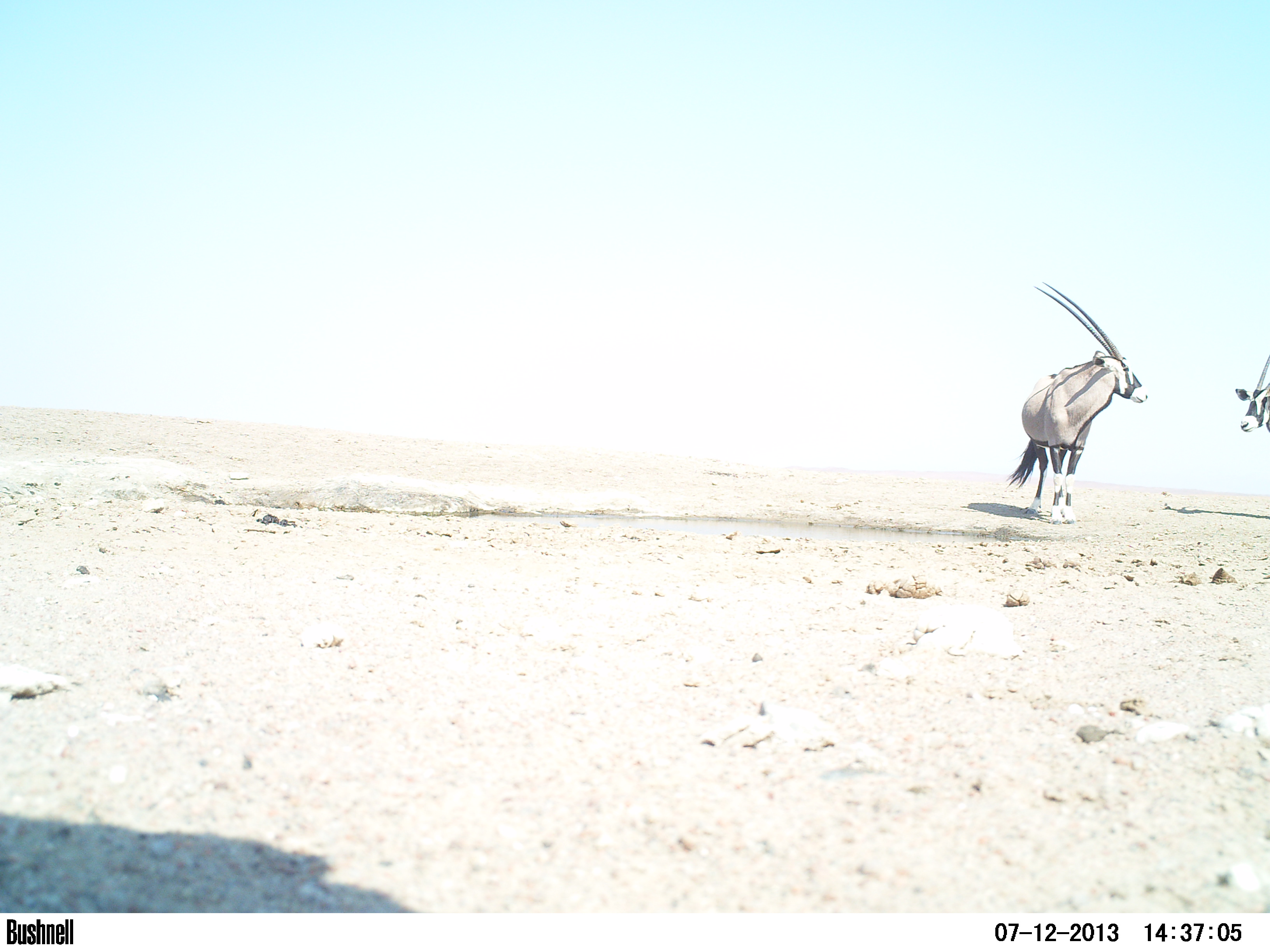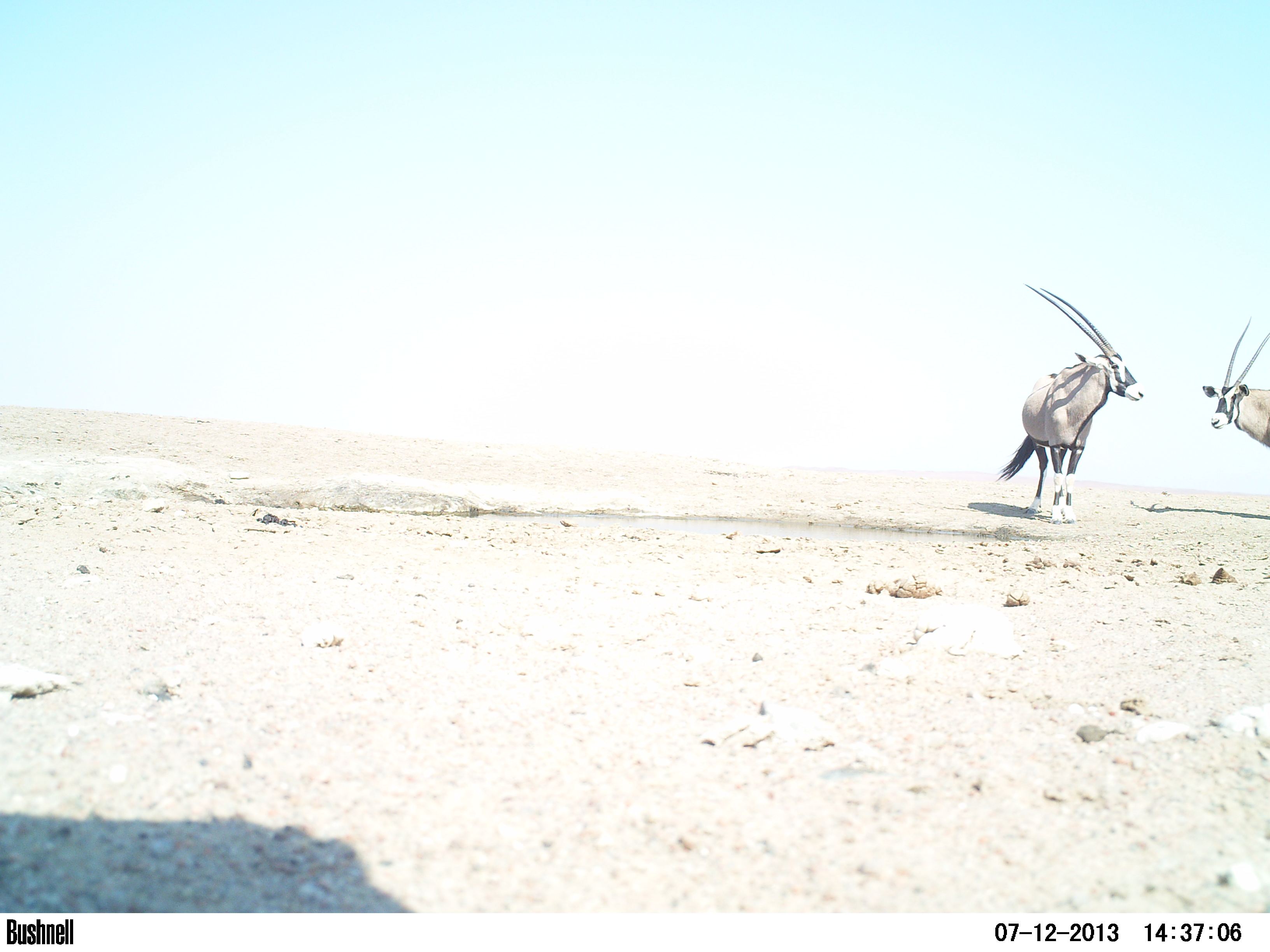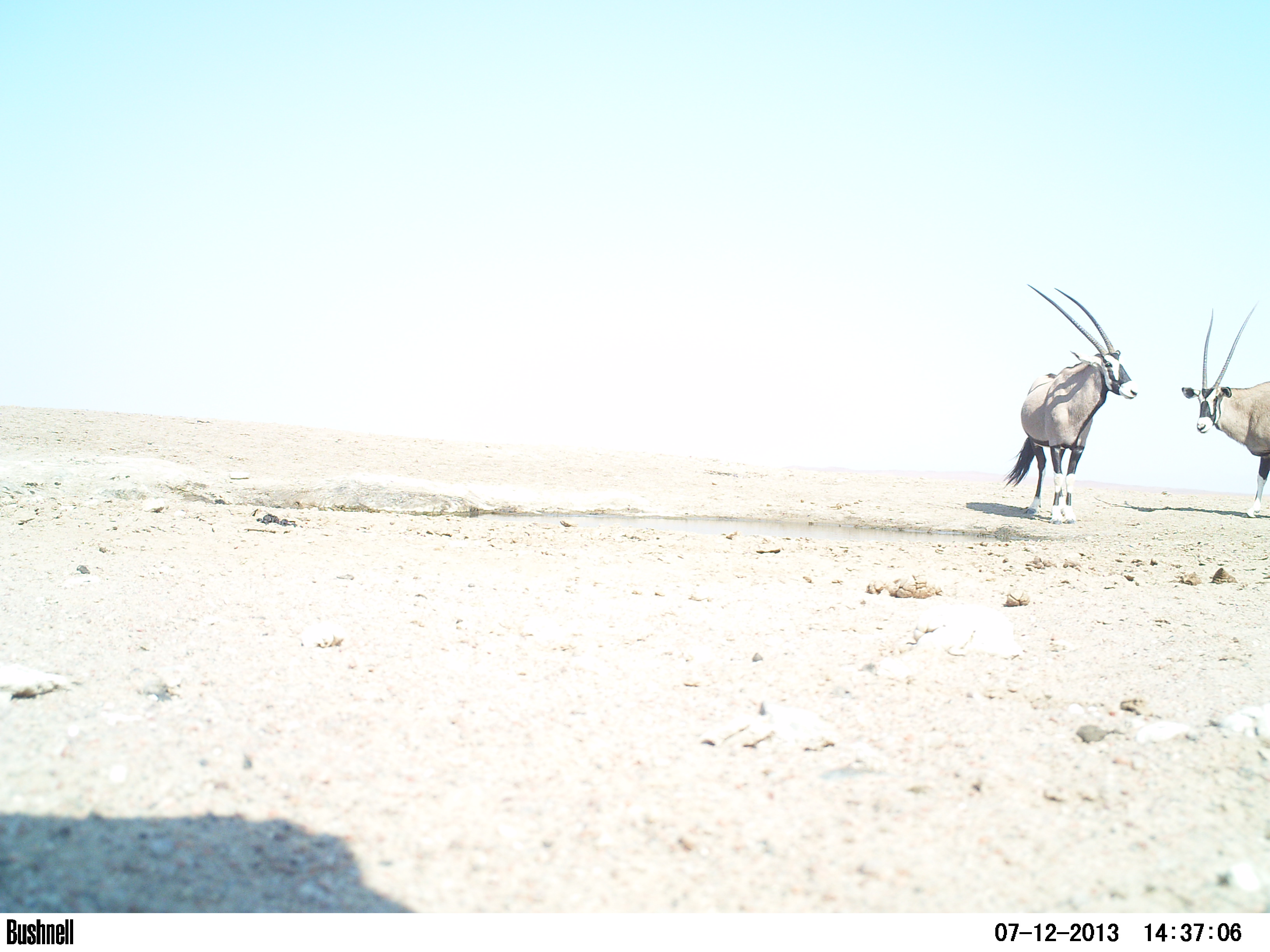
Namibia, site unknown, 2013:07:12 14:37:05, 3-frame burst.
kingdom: Animalia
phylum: Chordata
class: Mammalia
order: Artiodactyla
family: Bovidae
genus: Oryx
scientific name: Oryx gazella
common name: gemsbok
Oryx gazella (gemsbok).